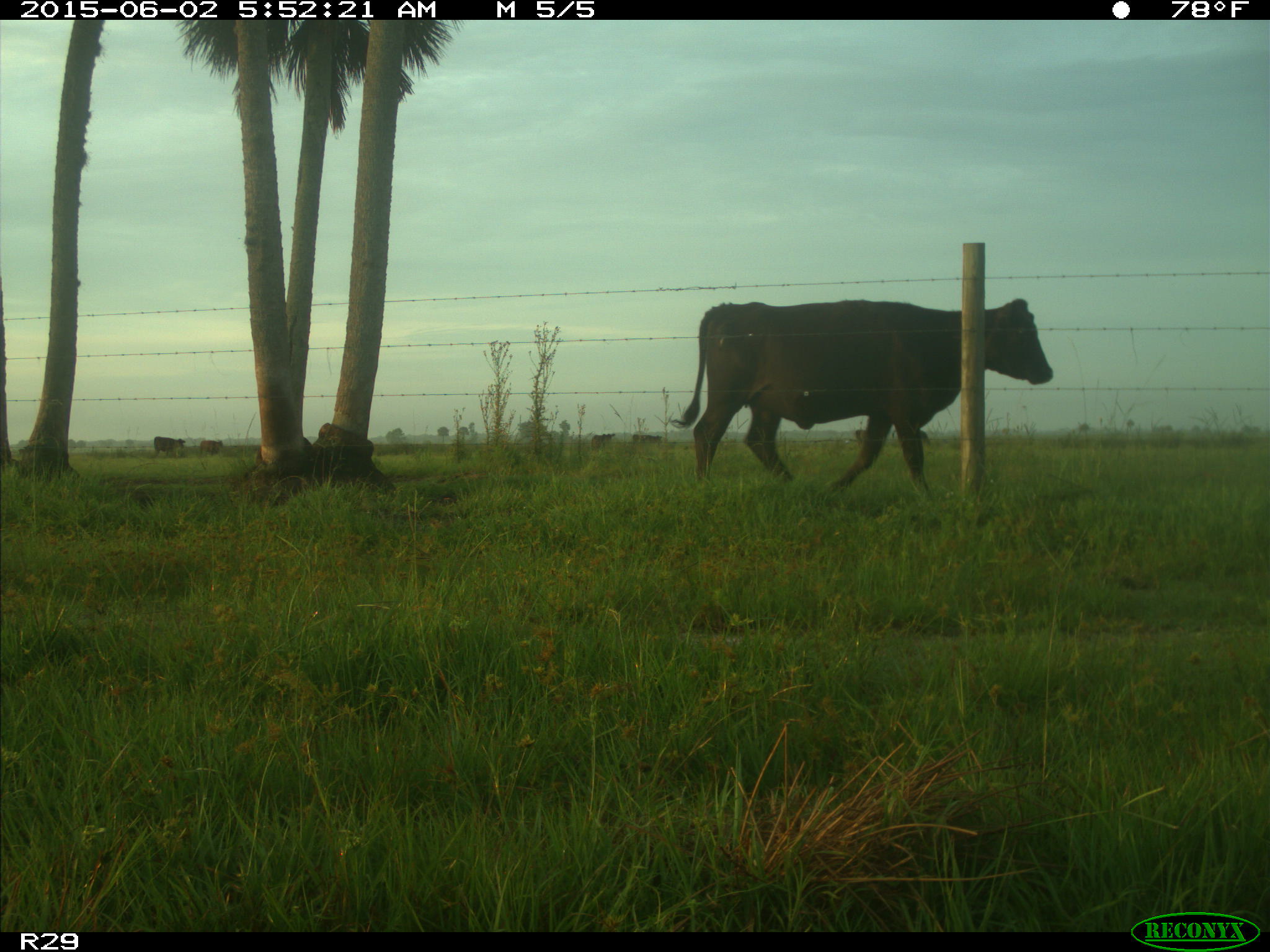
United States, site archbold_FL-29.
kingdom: Animalia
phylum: Chordata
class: Mammalia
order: Artiodactyla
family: Bovidae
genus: Bos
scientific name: Bos taurus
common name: domestic cow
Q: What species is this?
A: Bos taurus (domestic cow).